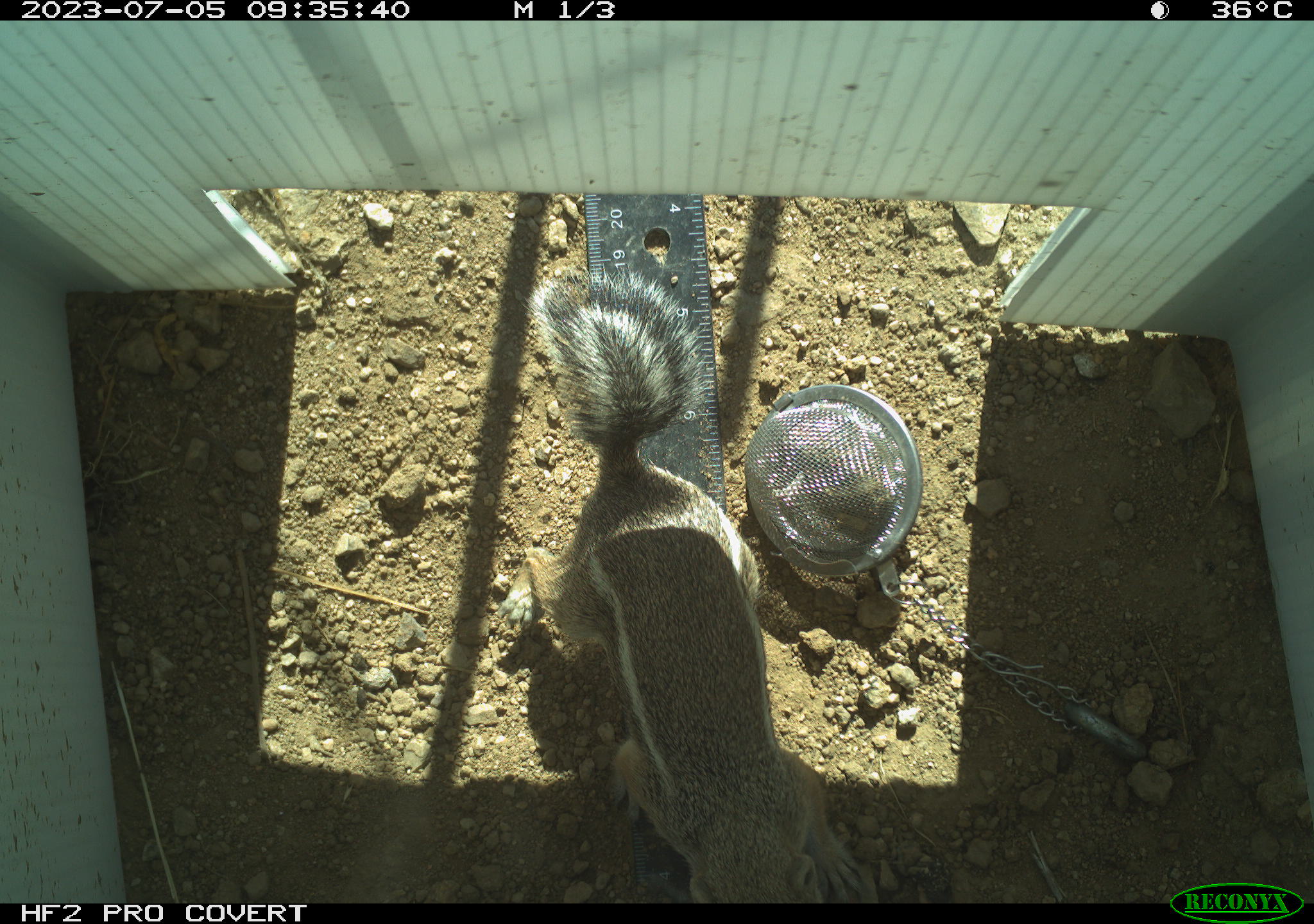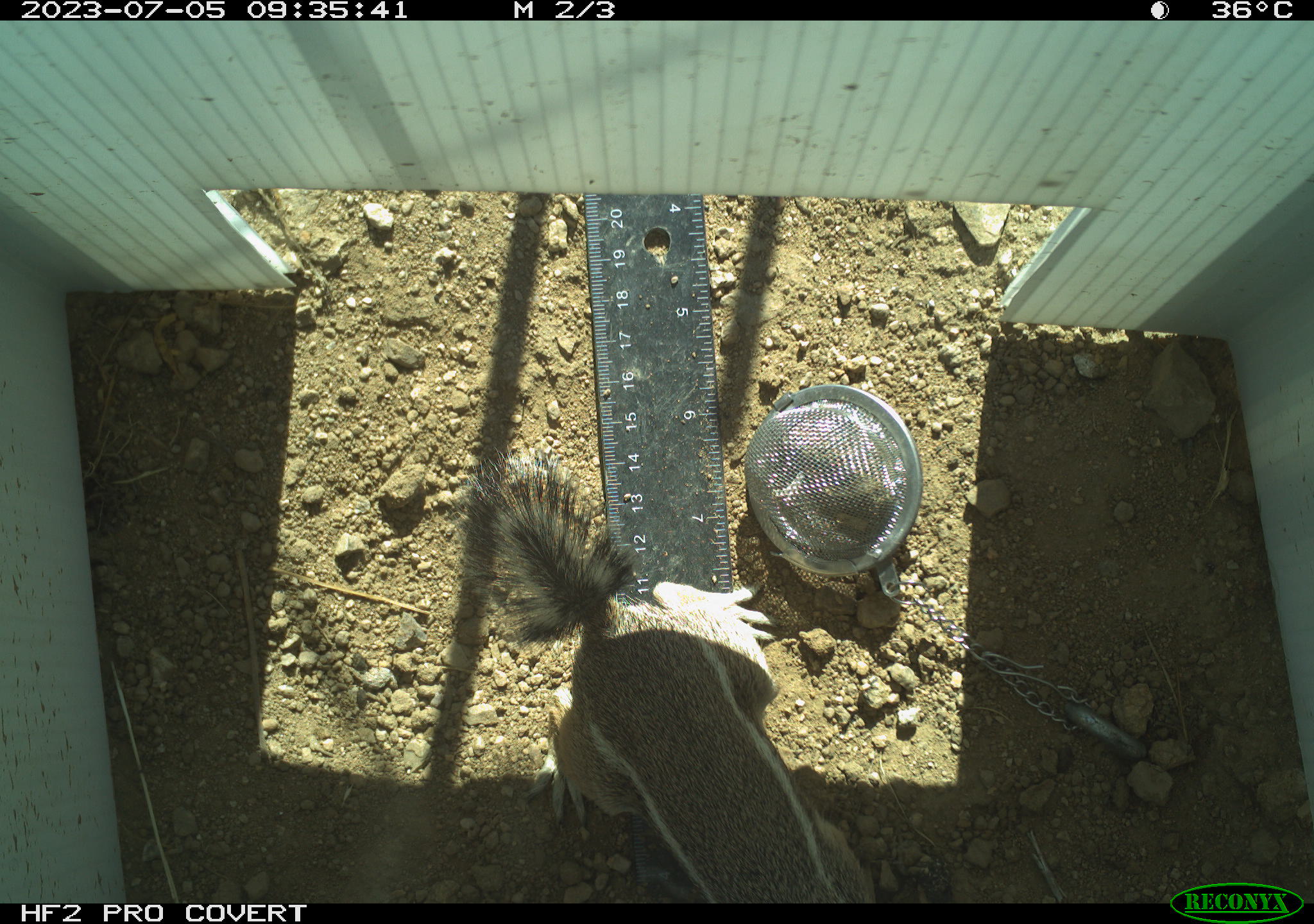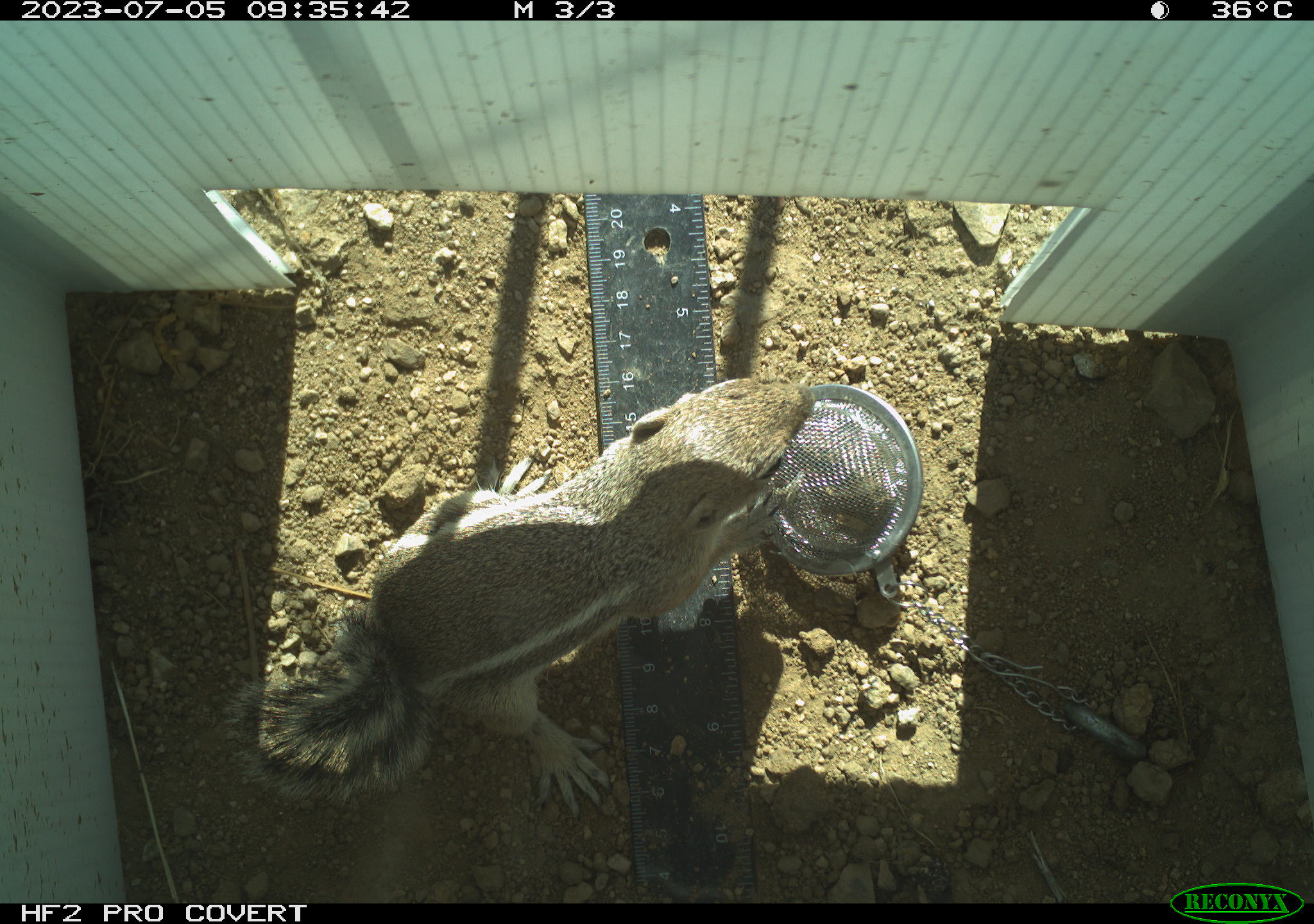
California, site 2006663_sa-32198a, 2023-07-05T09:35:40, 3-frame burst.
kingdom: Animalia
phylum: Chordata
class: Mammalia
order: Rodentia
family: Sciuridae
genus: Ammospermophilus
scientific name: Ammospermophilus leucurus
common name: white-tailed antelope squirrel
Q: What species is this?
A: White-tailed antelope squirrel (Ammospermophilus leucurus).